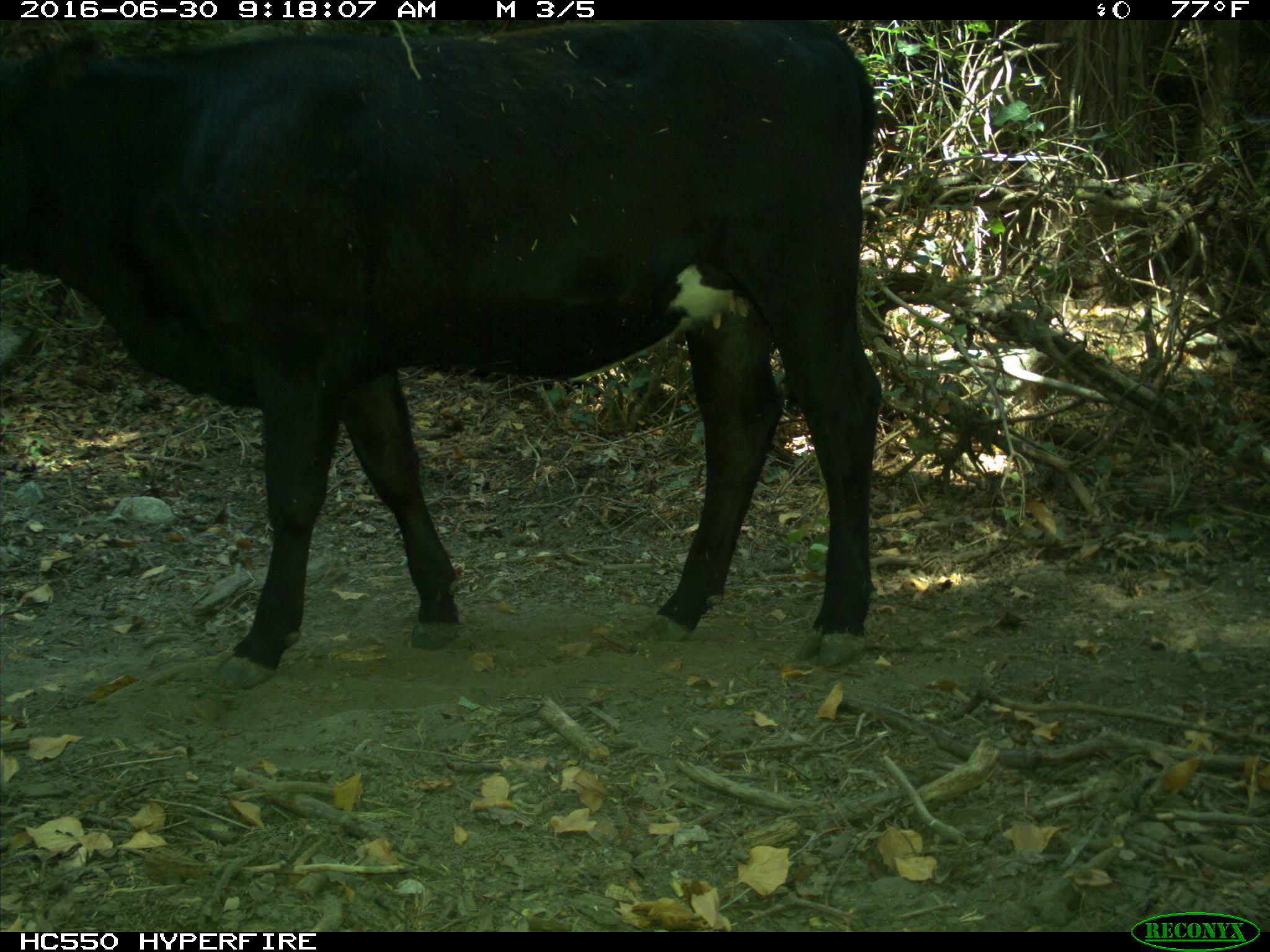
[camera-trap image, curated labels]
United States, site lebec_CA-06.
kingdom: Animalia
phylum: Chordata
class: Mammalia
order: Artiodactyla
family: Bovidae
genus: Bos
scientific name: Bos taurus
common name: domestic cow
Bos taurus (domestic cow).